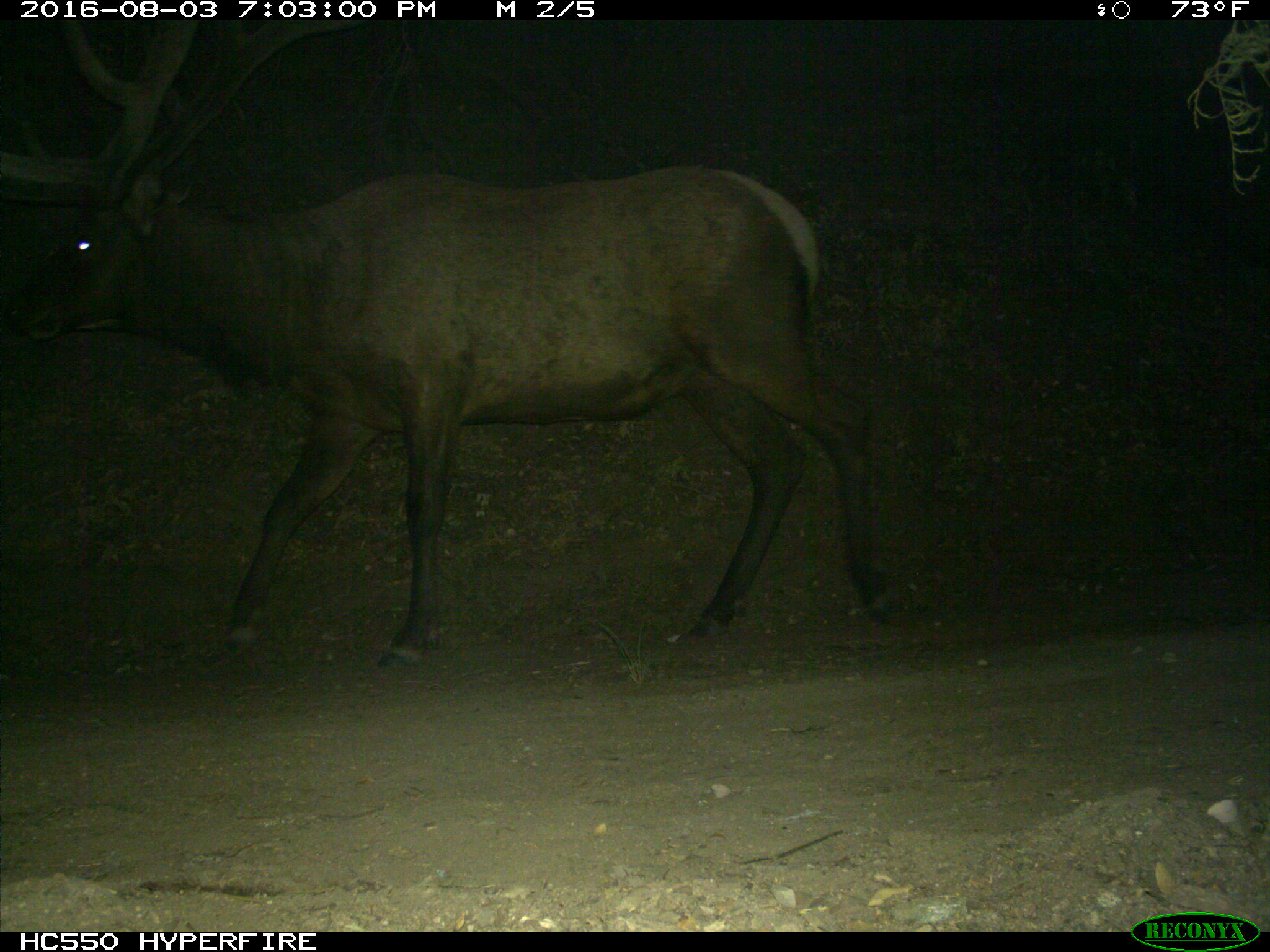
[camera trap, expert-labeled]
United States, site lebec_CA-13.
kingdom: Animalia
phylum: Chordata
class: Mammalia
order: Artiodactyla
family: Cervidae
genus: Cervus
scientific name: Cervus canadensis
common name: elk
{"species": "Cervus canadensis (elk)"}